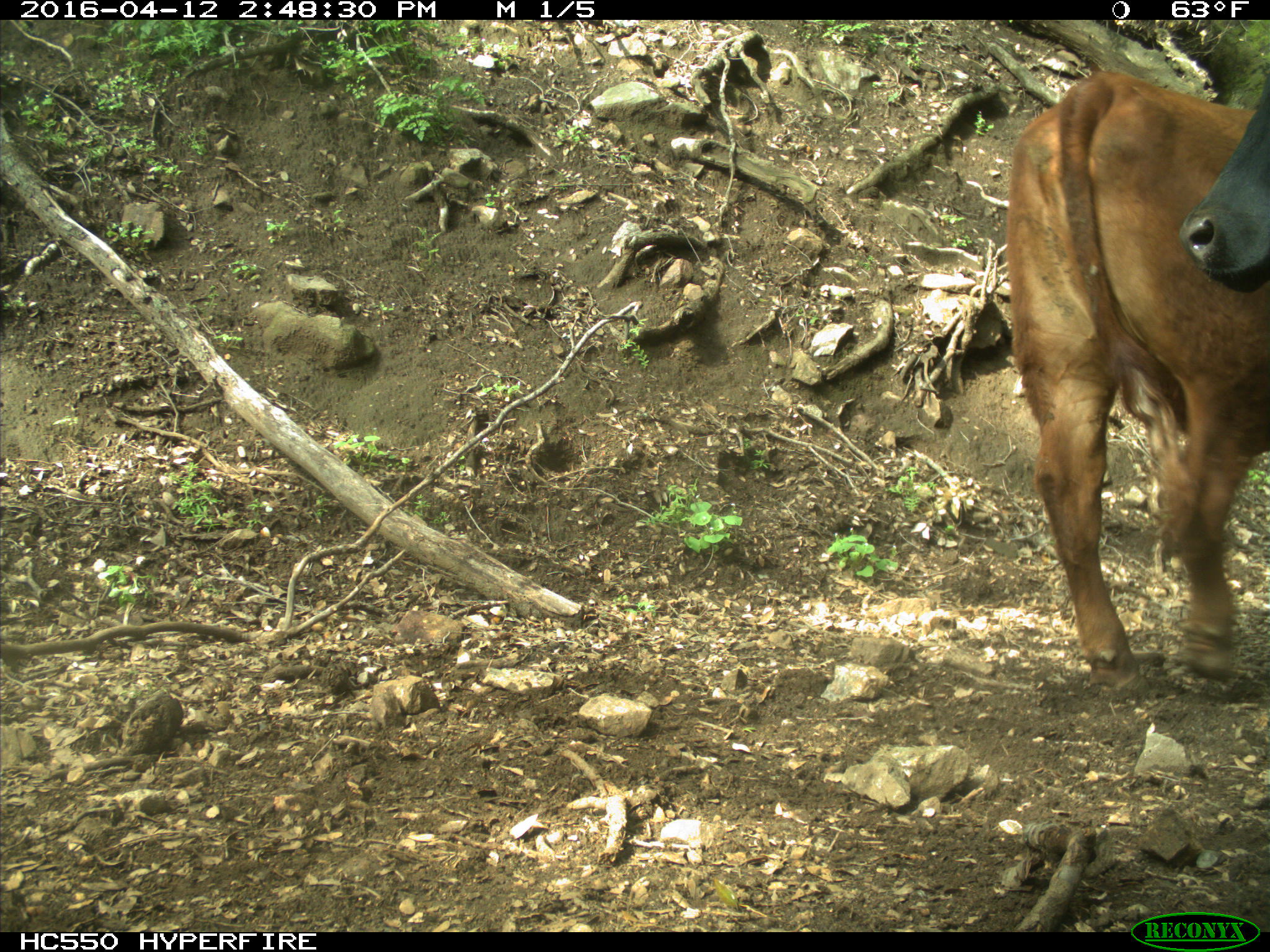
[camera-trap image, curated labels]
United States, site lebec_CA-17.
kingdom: Animalia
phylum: Chordata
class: Mammalia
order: Artiodactyla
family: Bovidae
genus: Bos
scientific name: Bos taurus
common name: domestic cow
Bos taurus (domestic cow).